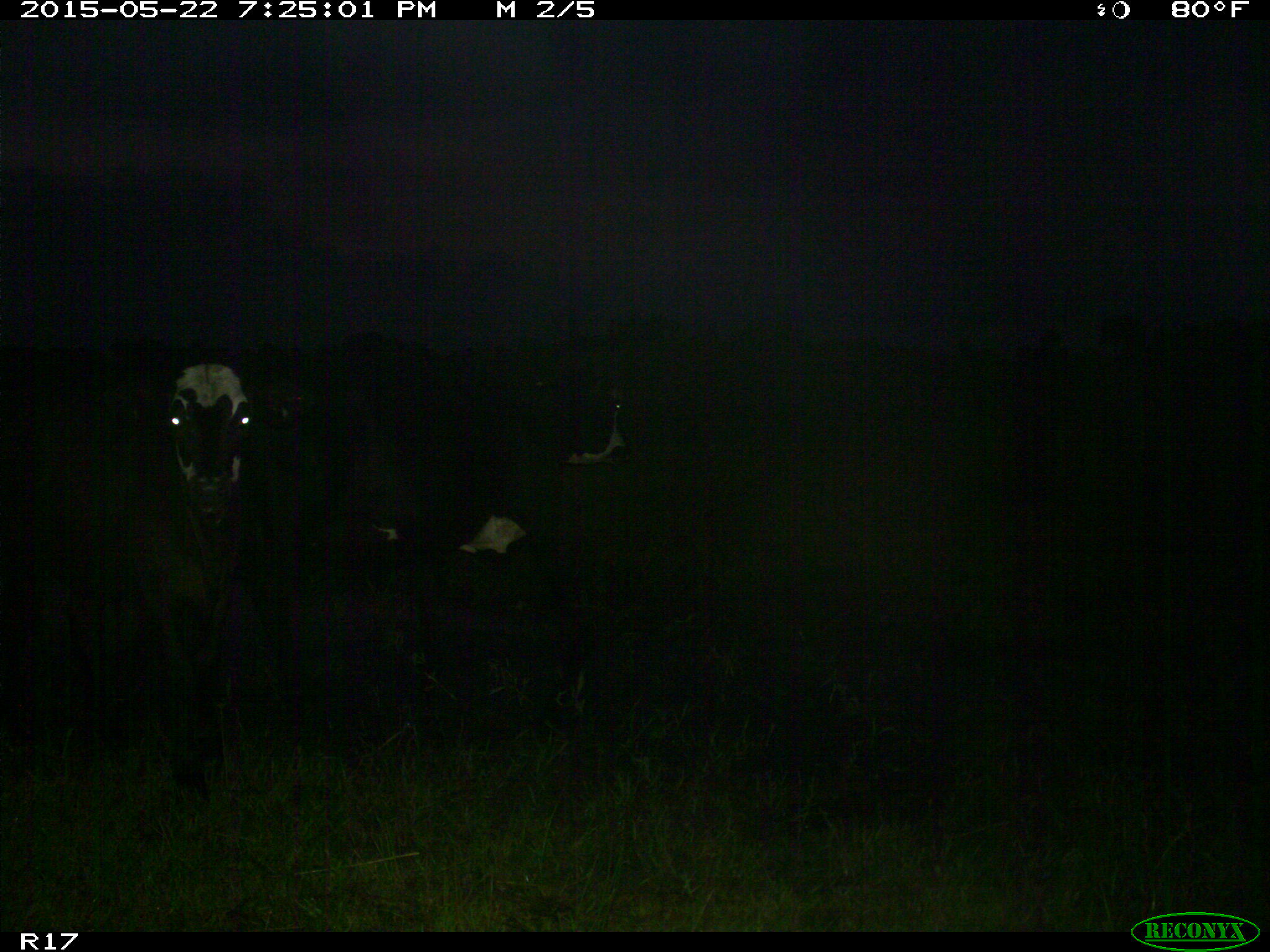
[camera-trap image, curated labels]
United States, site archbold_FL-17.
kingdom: Animalia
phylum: Chordata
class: Mammalia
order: Artiodactyla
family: Bovidae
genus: Bos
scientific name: Bos taurus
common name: domestic cow